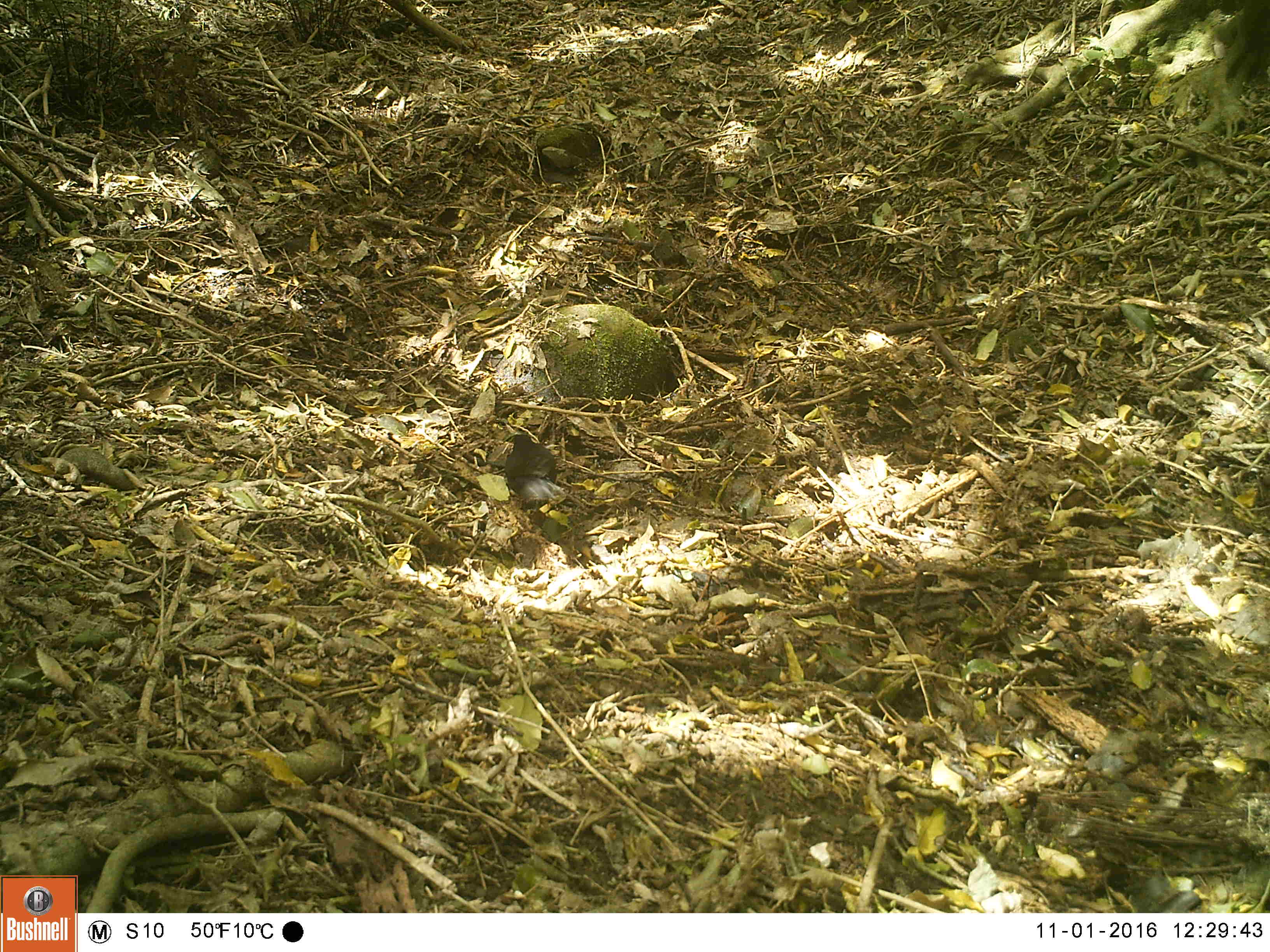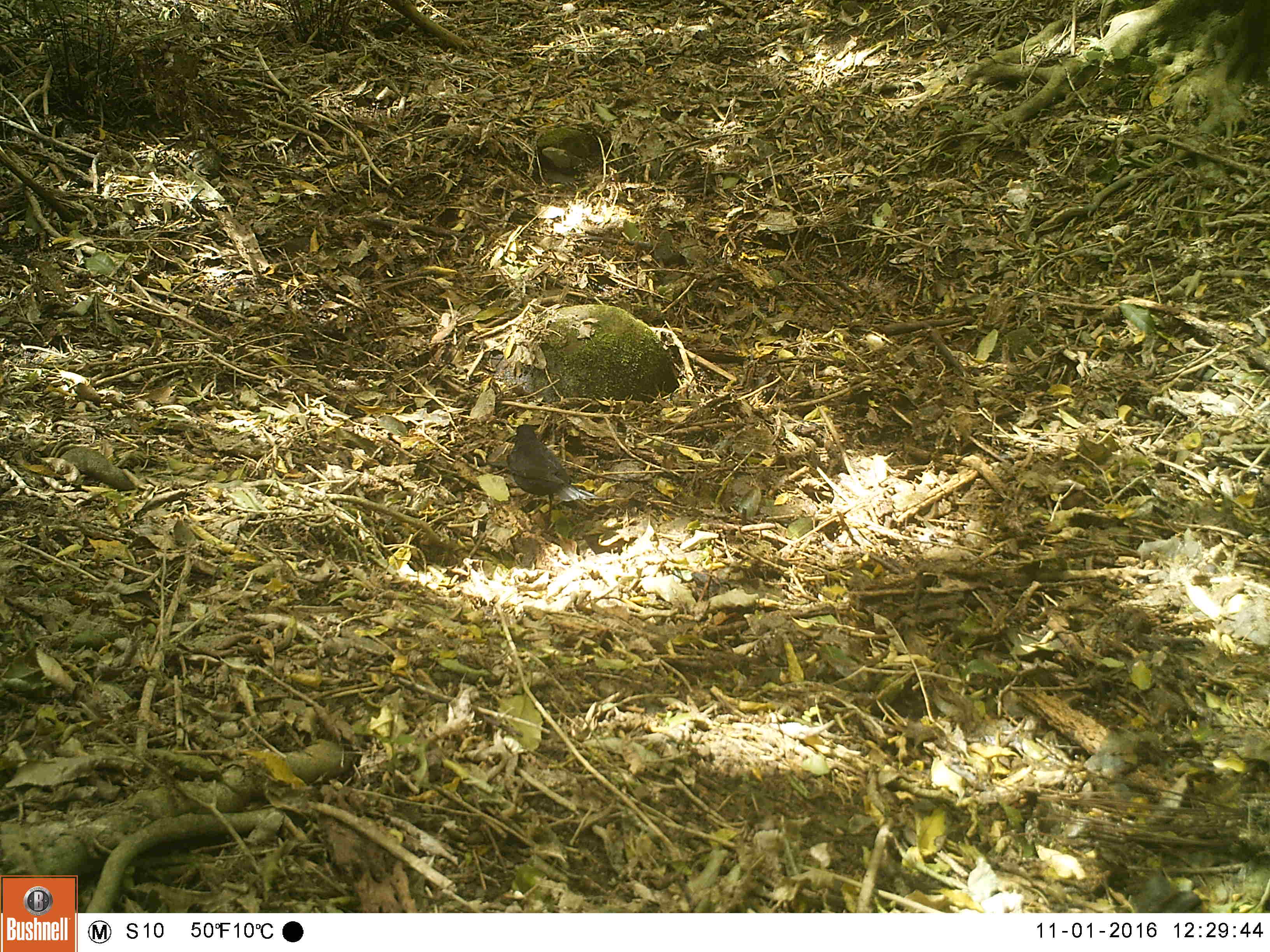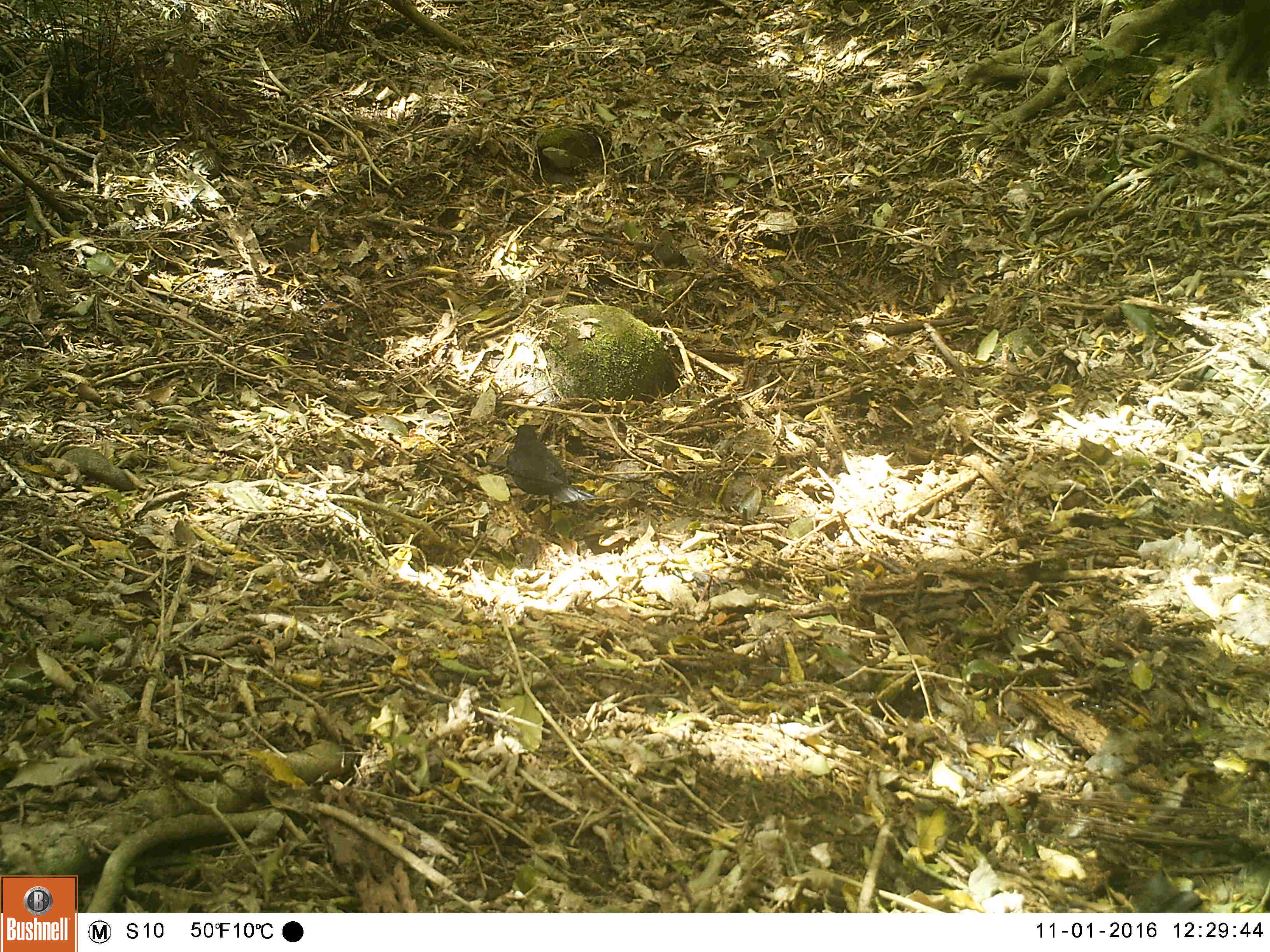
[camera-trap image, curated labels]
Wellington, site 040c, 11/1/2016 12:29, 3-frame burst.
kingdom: Animalia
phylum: Chordata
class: Aves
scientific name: Aves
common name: bird